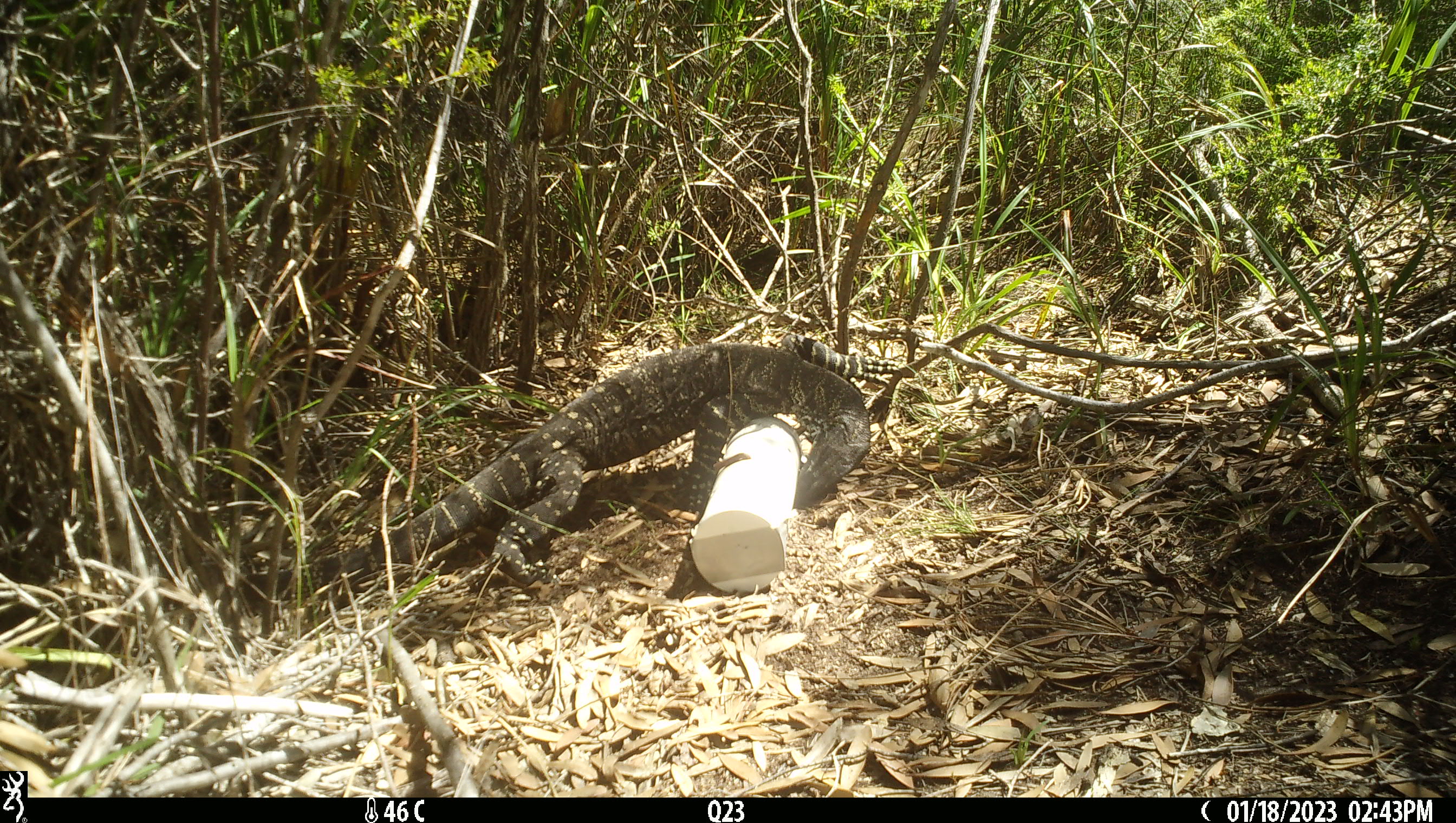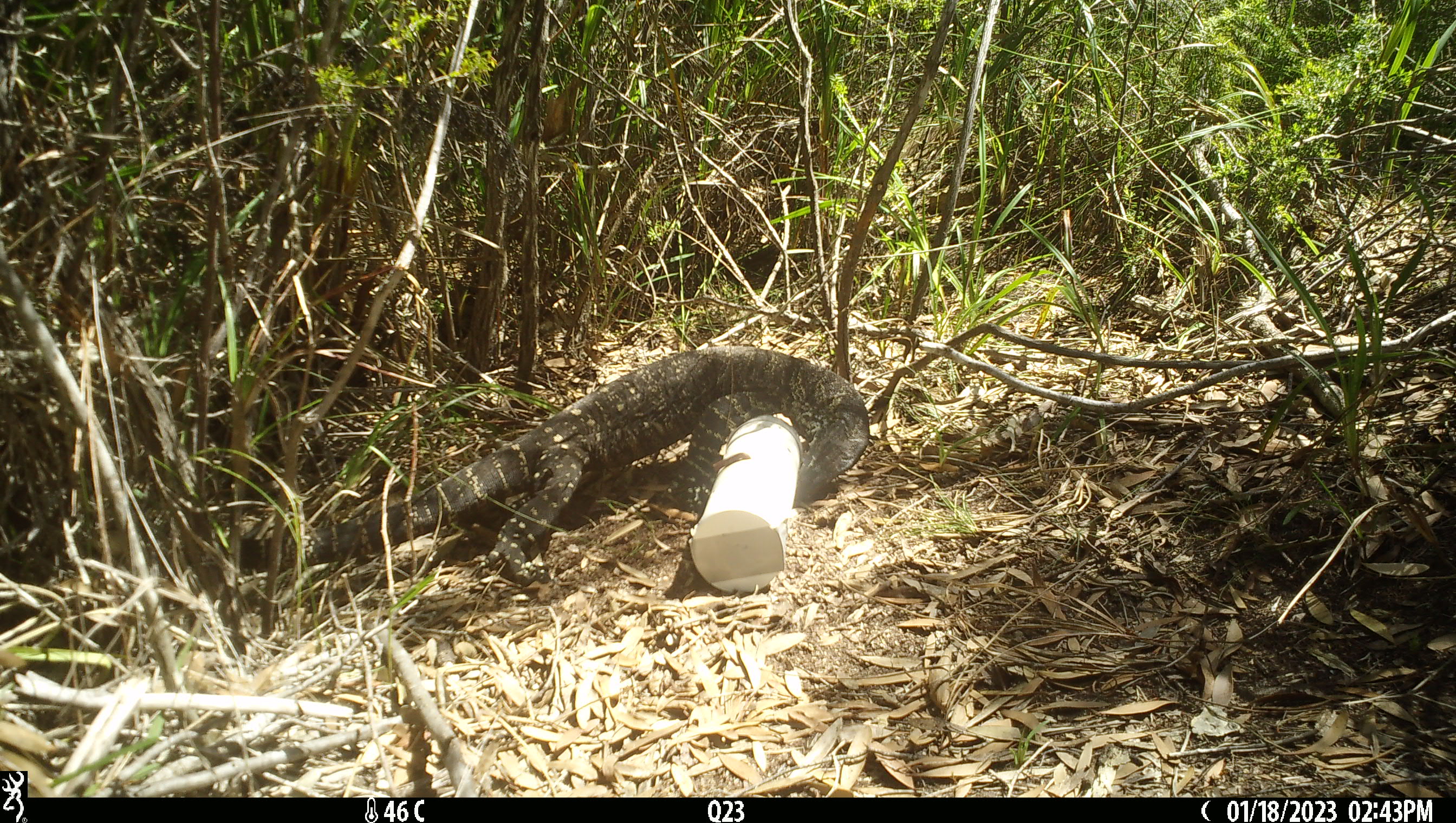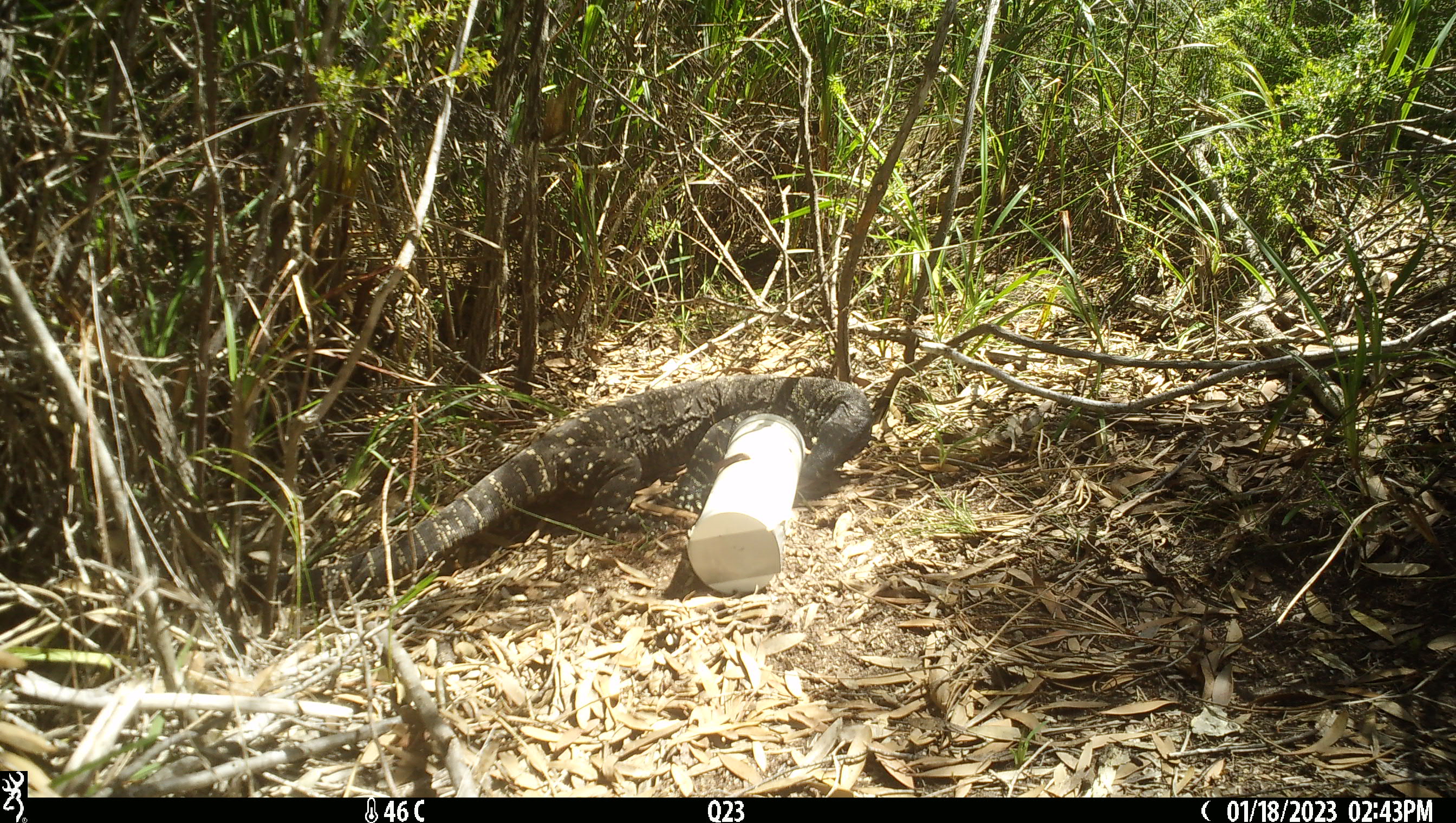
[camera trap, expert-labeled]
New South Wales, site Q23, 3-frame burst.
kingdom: Animalia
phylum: Chordata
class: Reptilia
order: Squamata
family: Varanidae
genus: Varanus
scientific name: Varanus varius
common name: lace monitor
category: goanna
Goanna (lace monitor) (Varanus varius).